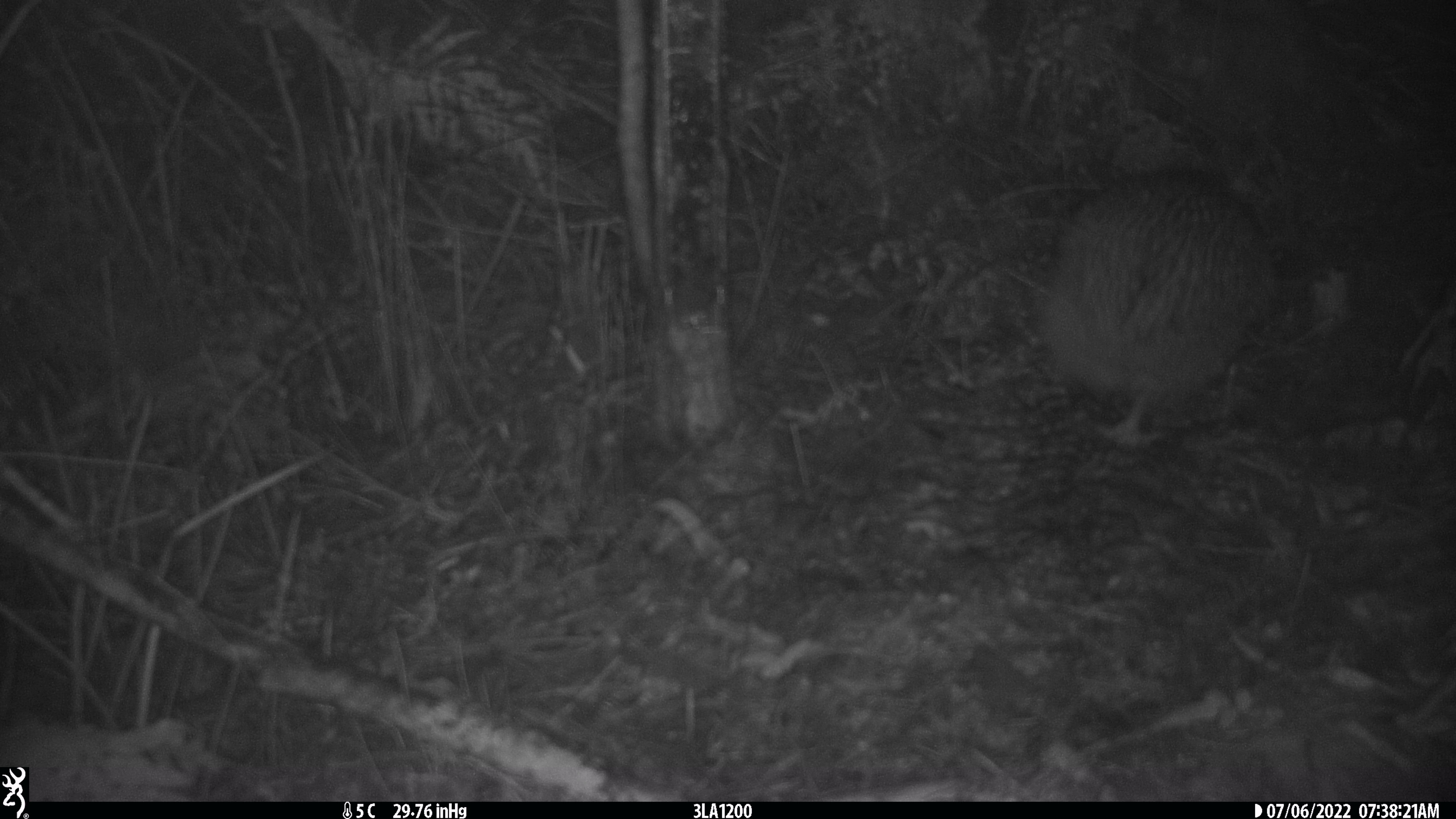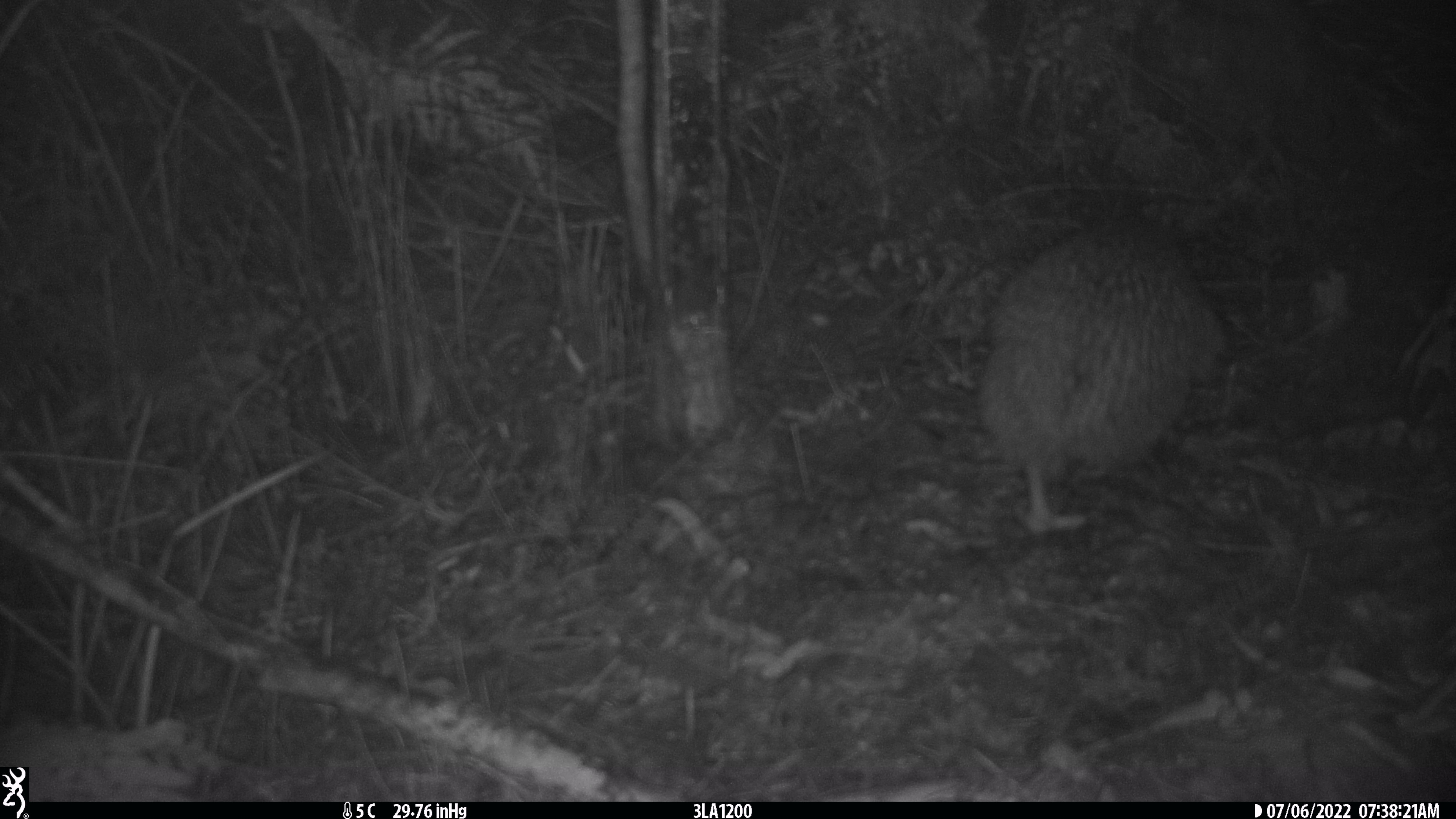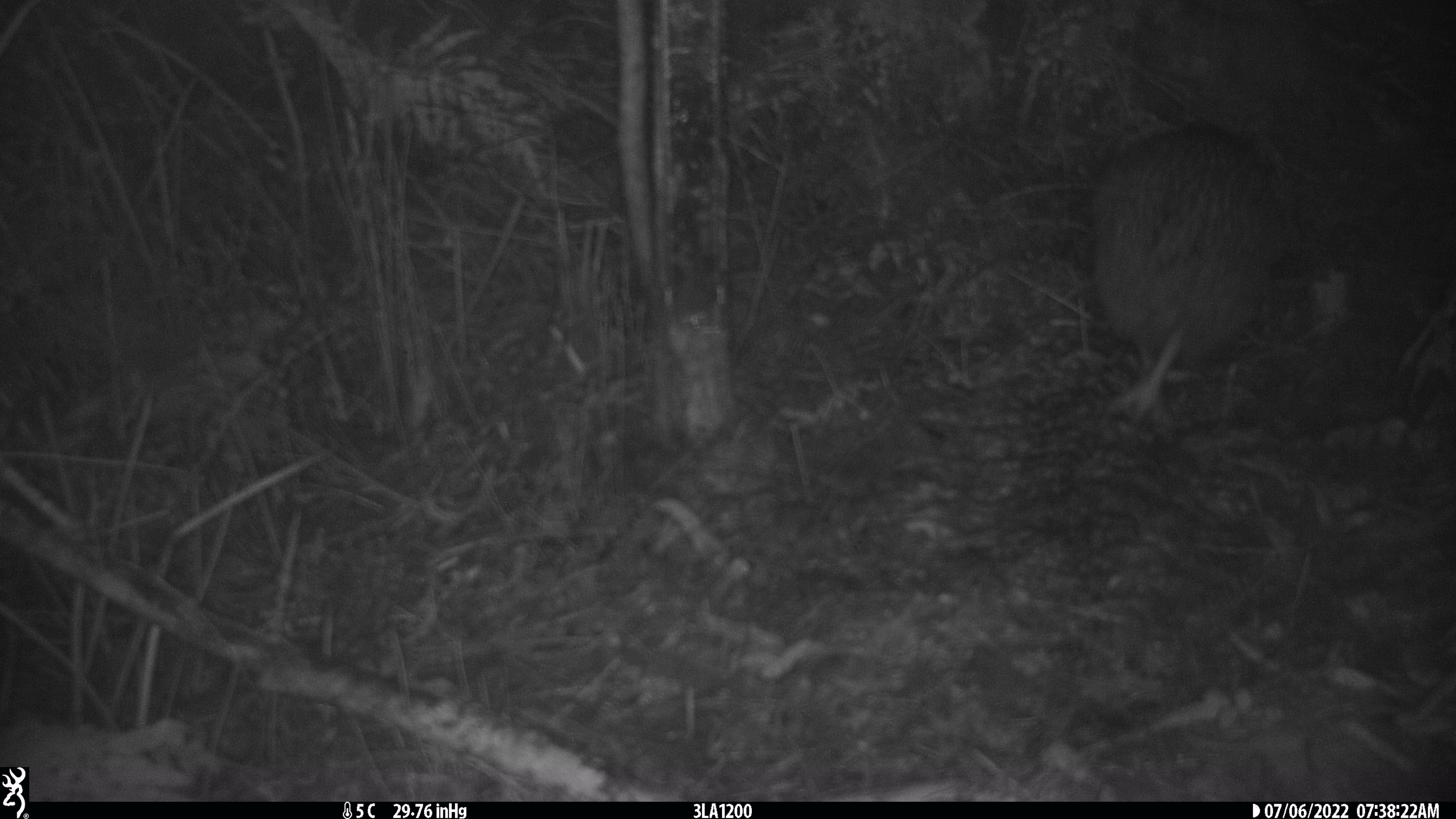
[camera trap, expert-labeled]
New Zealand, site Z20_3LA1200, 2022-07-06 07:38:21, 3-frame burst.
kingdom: Animalia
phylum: Chordata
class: Aves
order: Apterygiformes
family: Apterygidae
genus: Apteryx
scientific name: Apteryx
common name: kiwi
Kiwi (Apteryx).